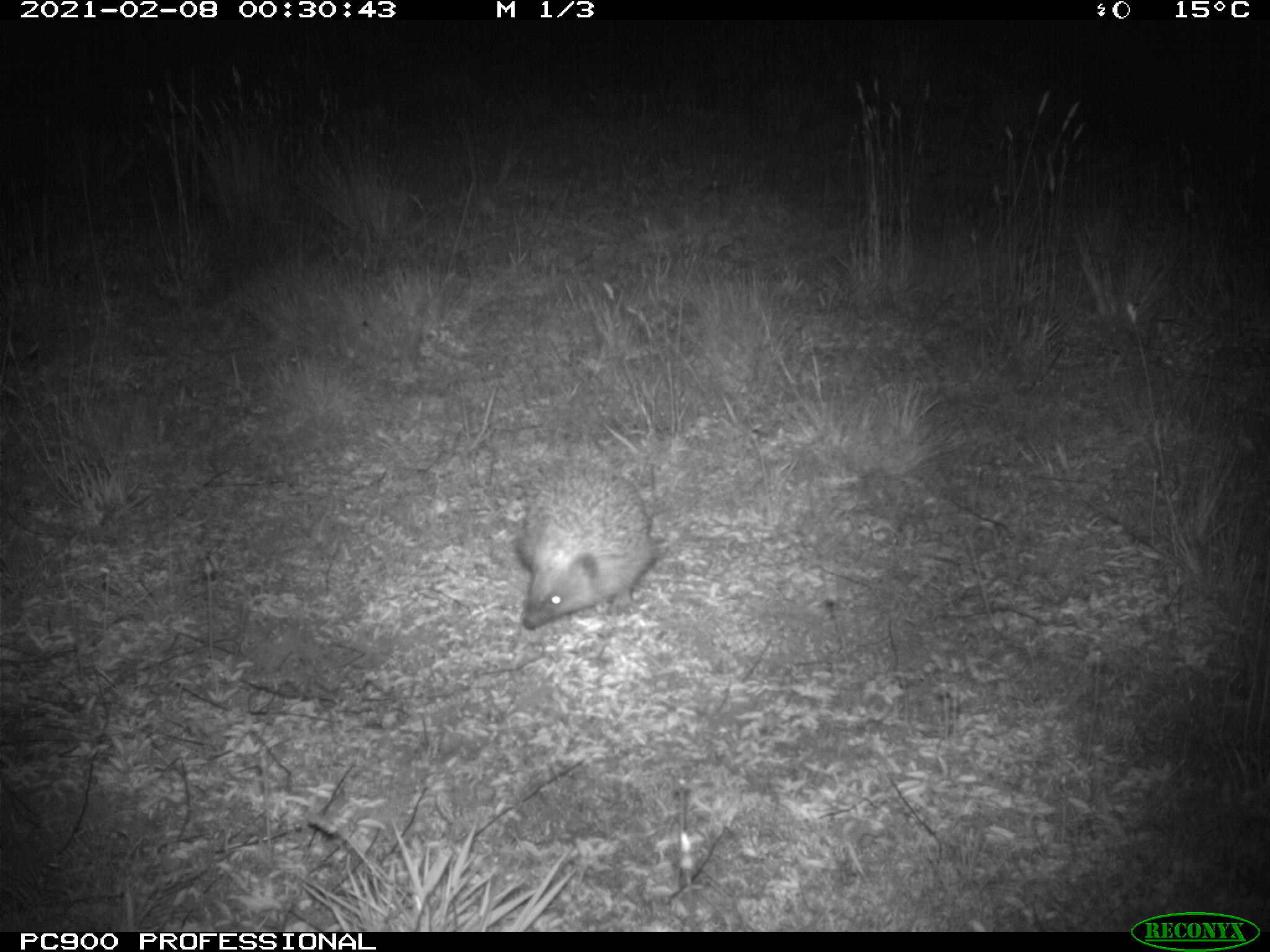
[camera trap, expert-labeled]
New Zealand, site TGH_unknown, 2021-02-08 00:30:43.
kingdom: Animalia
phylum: Chordata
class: Mammalia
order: Eulipotyphla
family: Erinaceidae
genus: Erinaceus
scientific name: Erinaceus europaeus europaeus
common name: european hedgehog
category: hedgehog